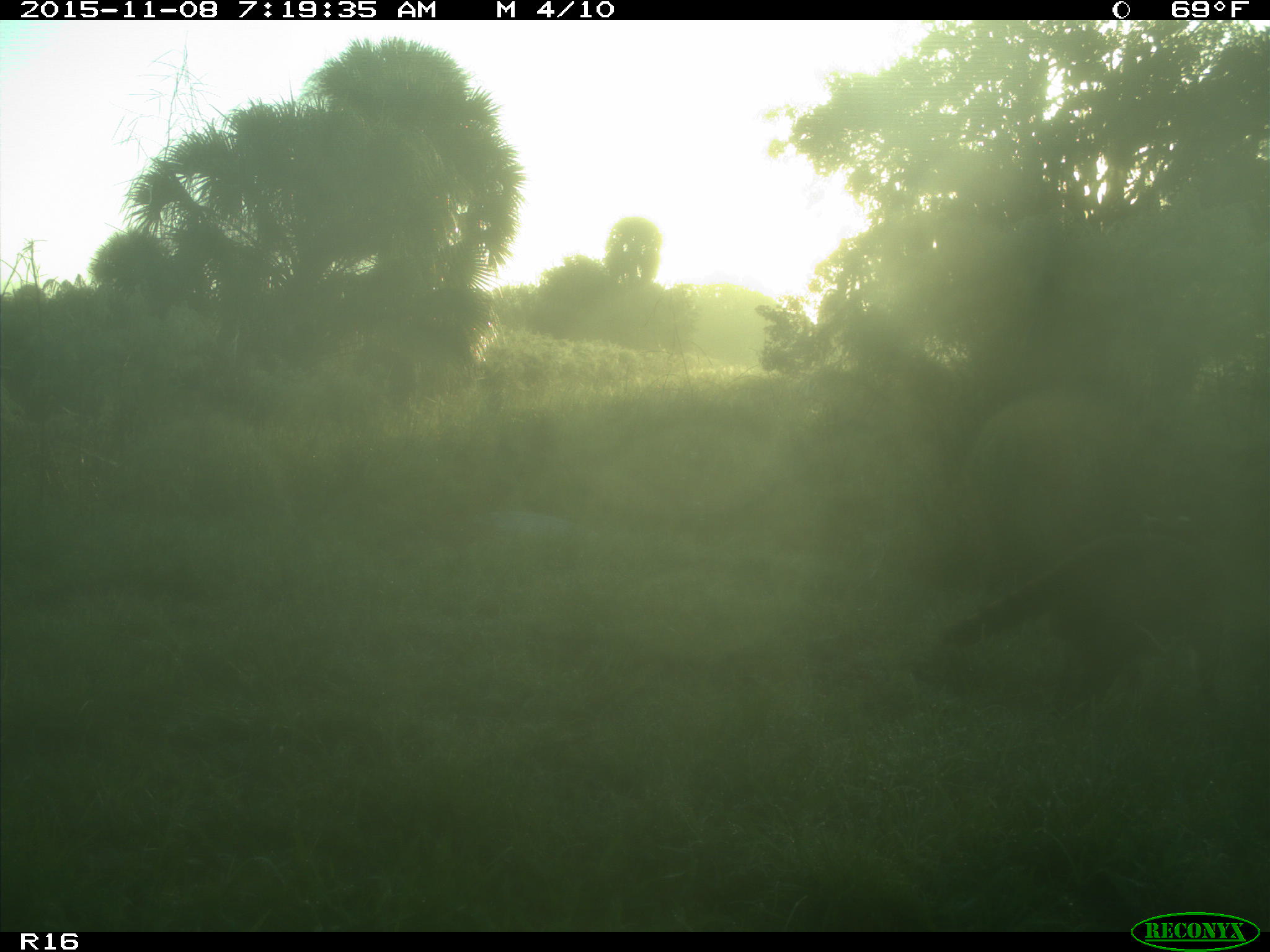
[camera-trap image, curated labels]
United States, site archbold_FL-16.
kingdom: Animalia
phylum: Chordata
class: Mammalia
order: Carnivora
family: Procyonidae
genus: Procyon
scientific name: Procyon lotor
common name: common raccoon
Procyon lotor (common raccoon).